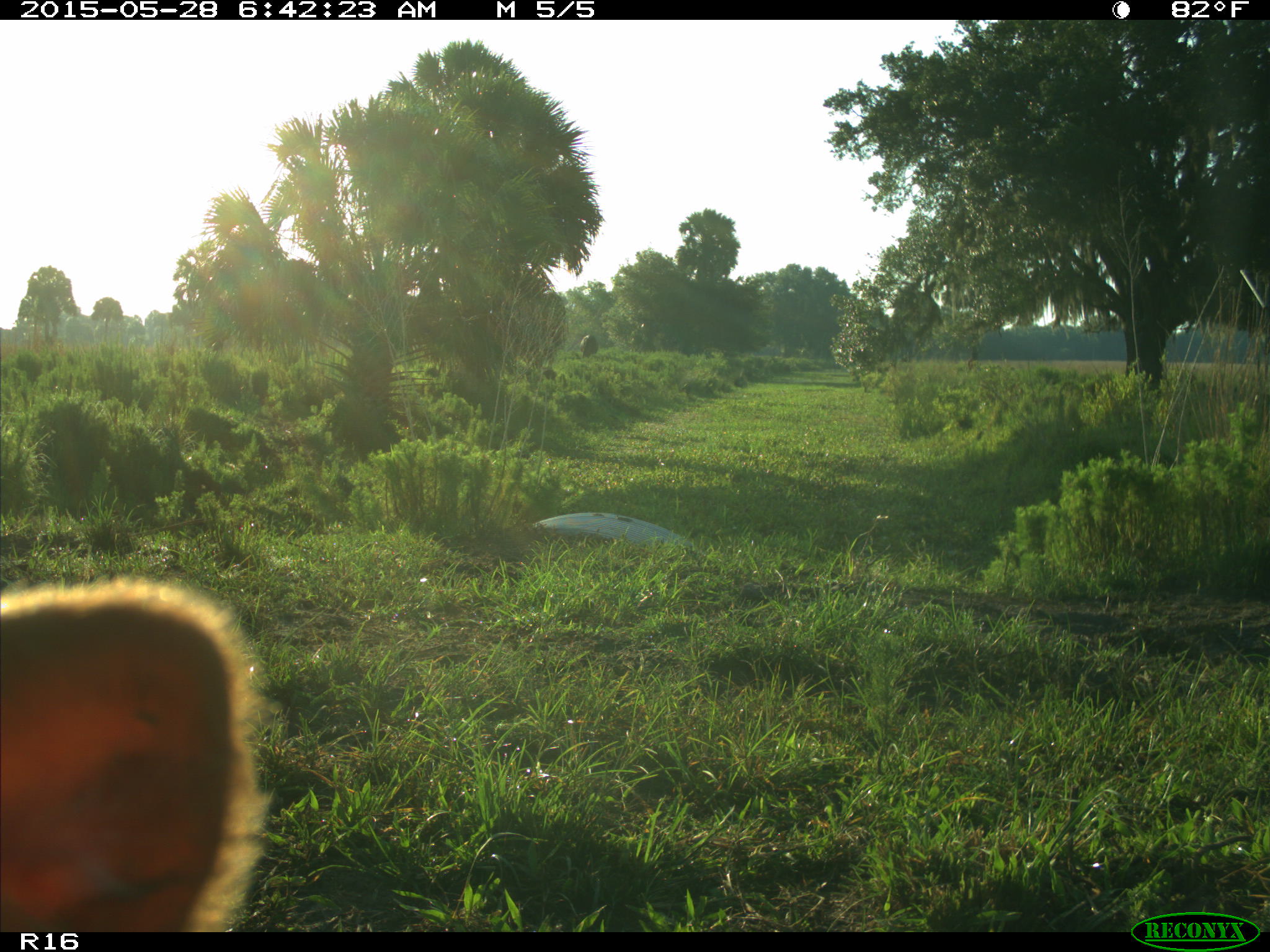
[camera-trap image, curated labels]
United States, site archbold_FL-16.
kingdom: Animalia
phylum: Chordata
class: Mammalia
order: Artiodactyla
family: Bovidae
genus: Bos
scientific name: Bos taurus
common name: domestic cow